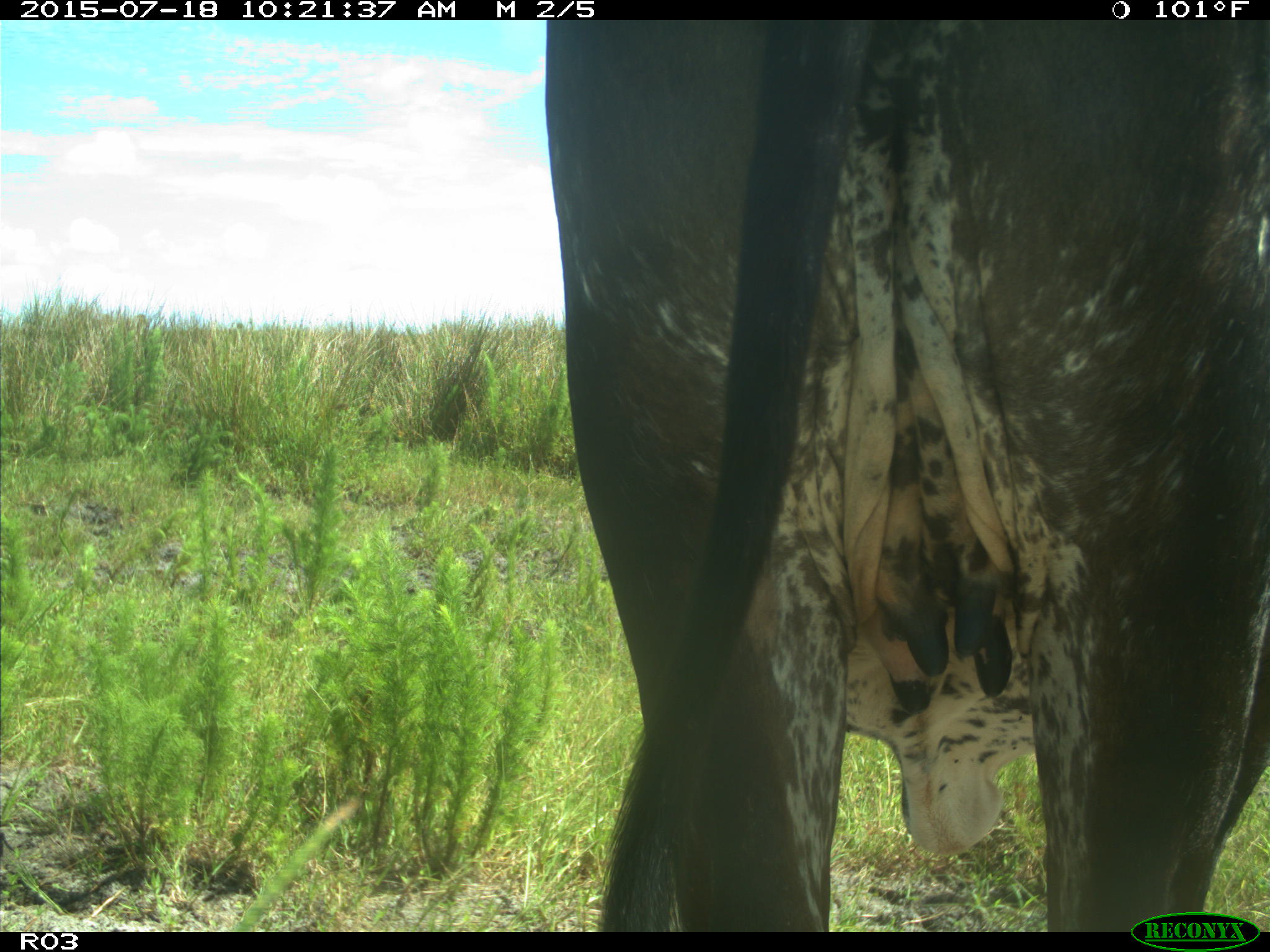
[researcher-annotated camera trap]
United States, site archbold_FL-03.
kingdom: Animalia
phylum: Chordata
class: Mammalia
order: Artiodactyla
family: Bovidae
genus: Bos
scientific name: Bos taurus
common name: domestic cow